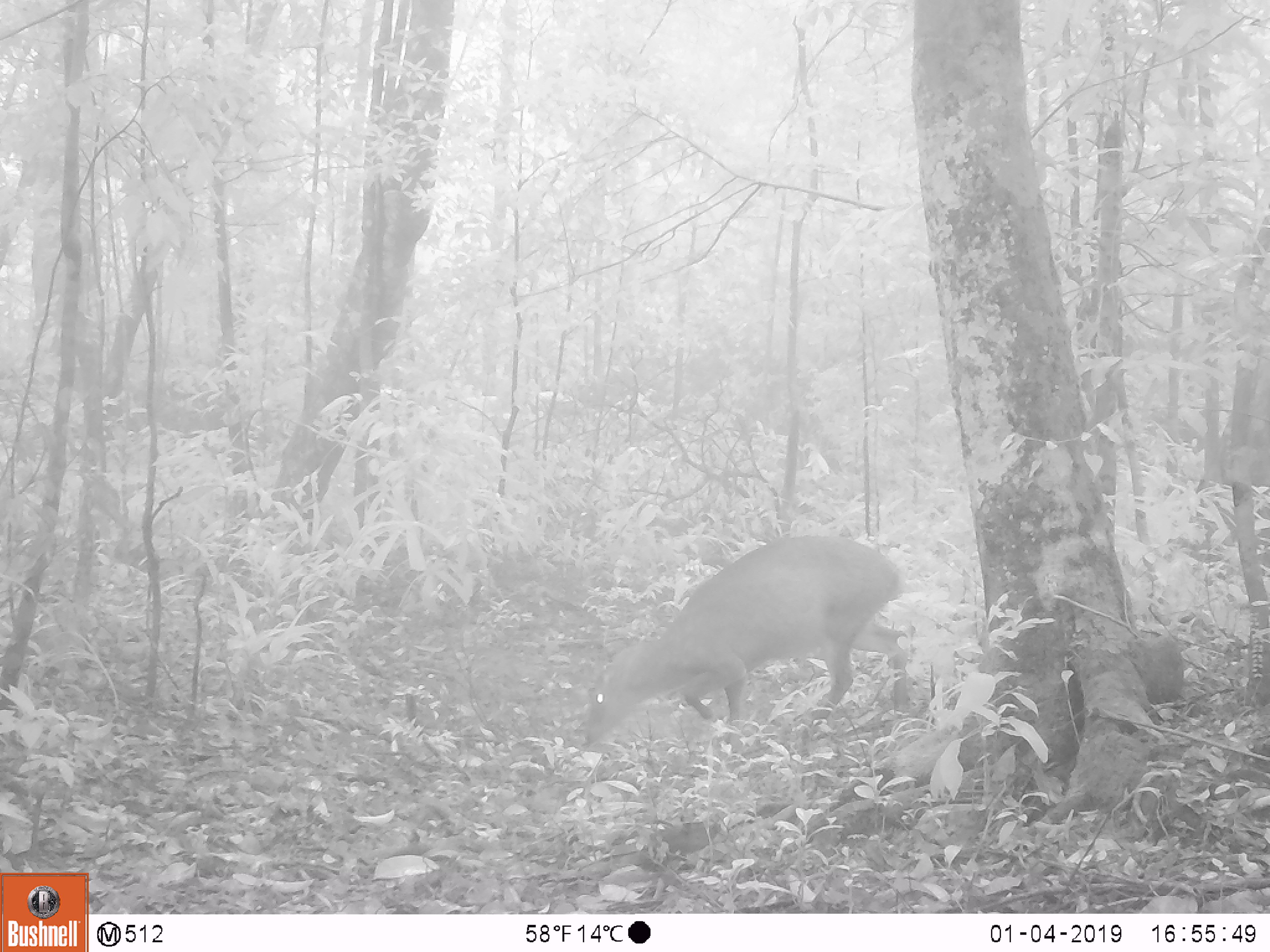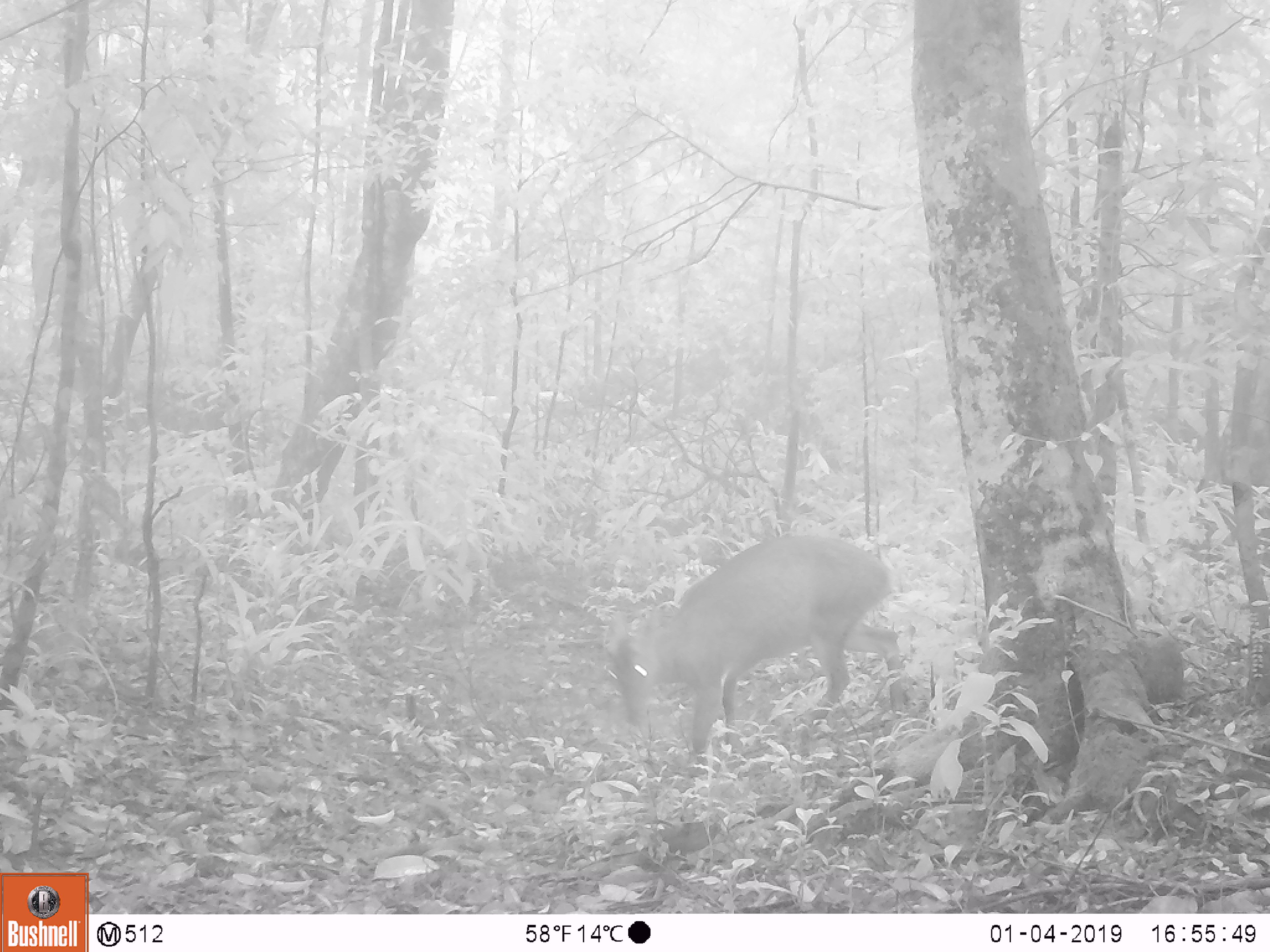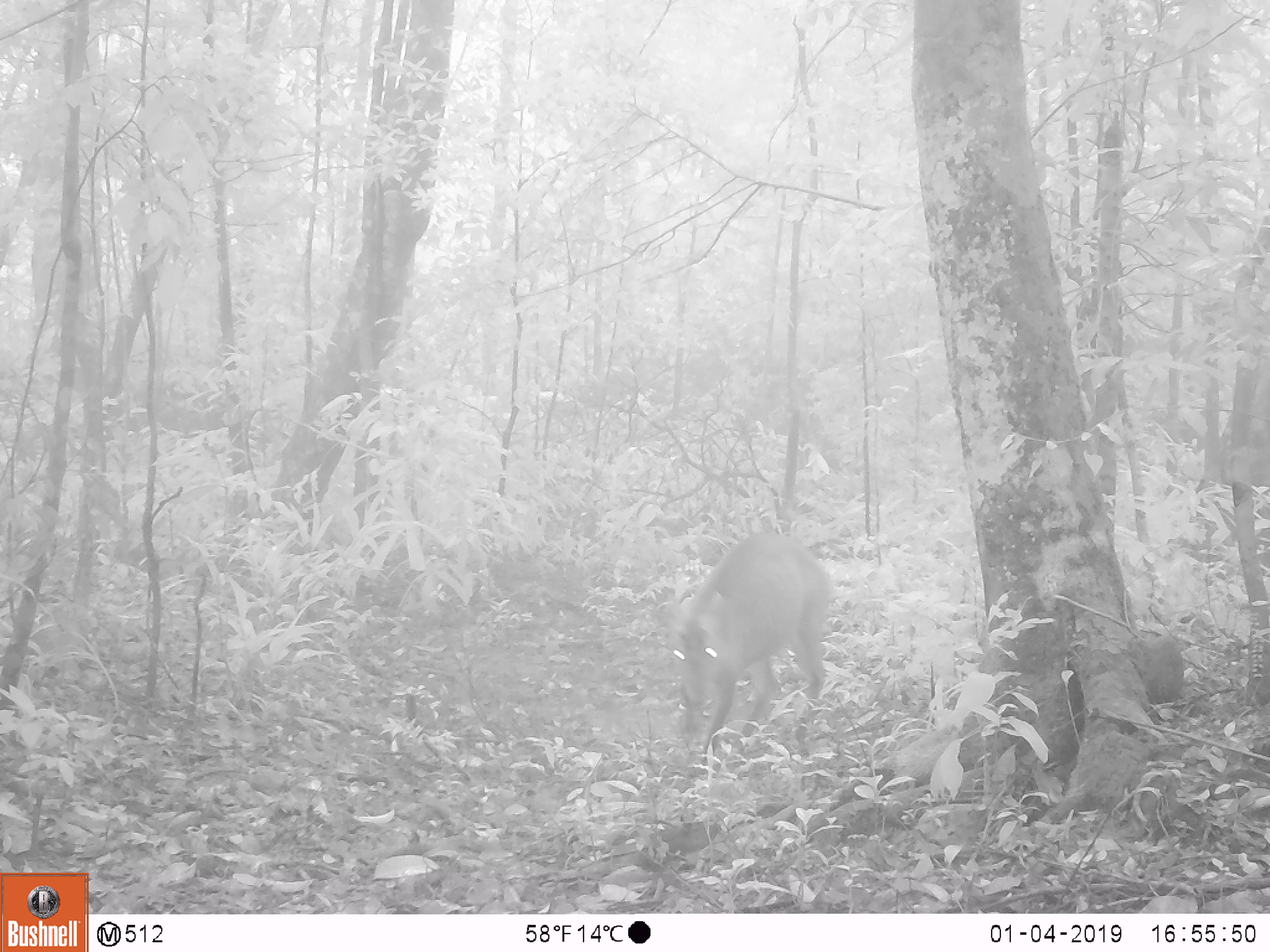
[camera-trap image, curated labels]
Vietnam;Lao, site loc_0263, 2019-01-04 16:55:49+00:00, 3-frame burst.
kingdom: Animalia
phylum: Chordata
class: Mammalia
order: Artiodactyla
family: Cervidae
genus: Muntiacus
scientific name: Muntiacus vuquangensis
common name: large-antlered muntjac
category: large antlered muntjac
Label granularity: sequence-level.